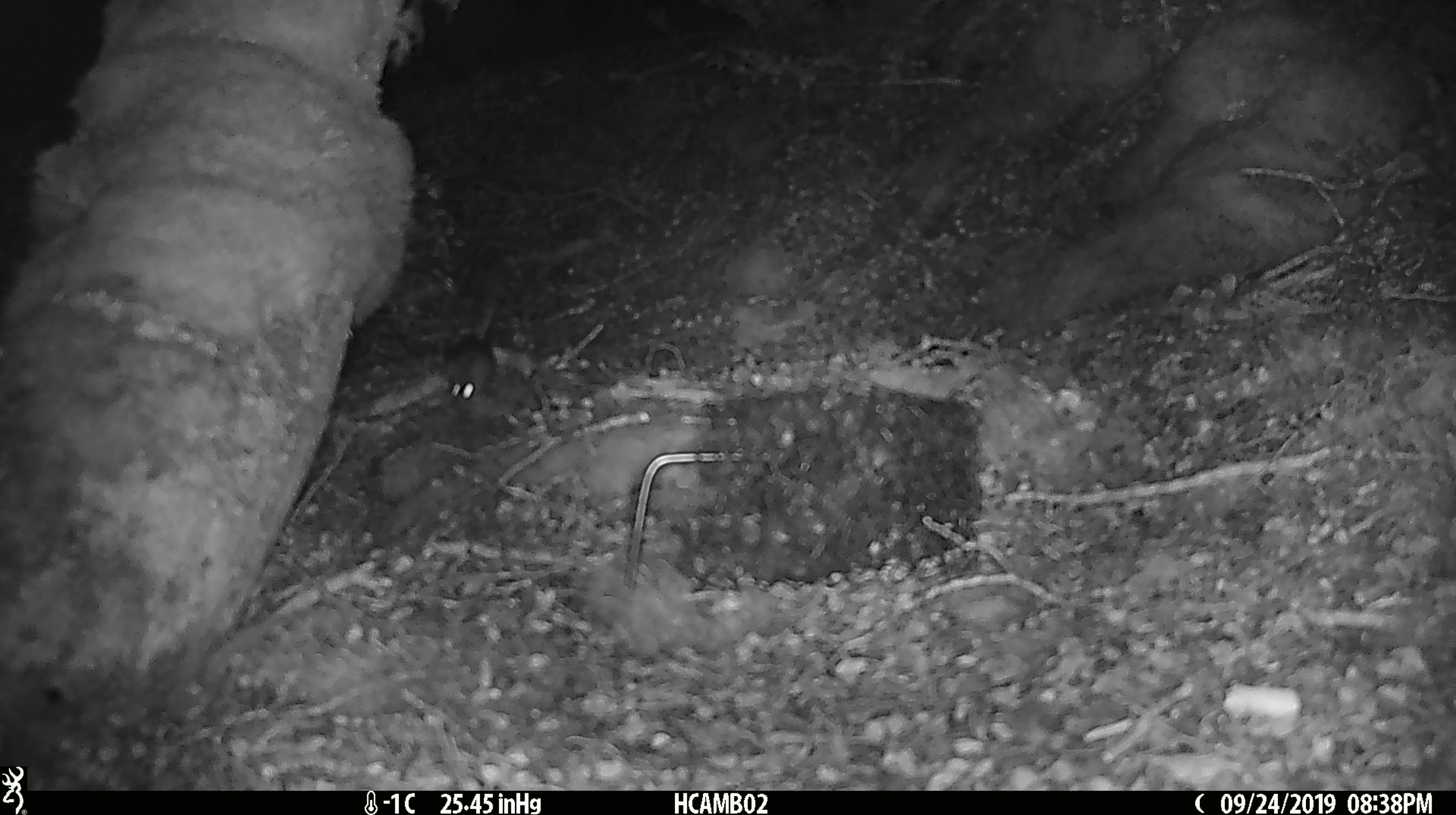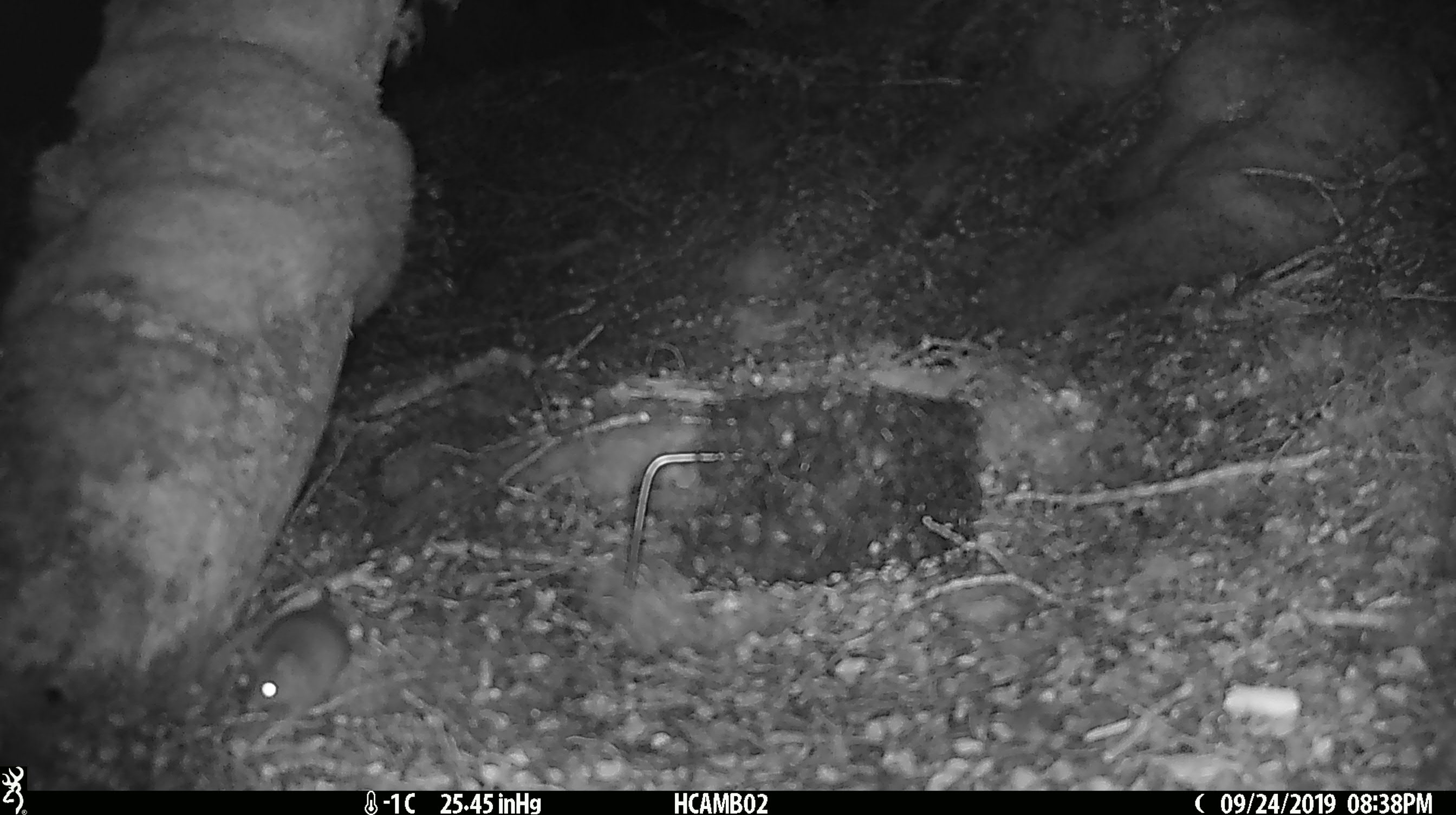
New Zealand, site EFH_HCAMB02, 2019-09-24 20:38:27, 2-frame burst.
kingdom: Animalia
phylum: Chordata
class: Mammalia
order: Rodentia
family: Muridae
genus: Mus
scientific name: Mus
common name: mouse